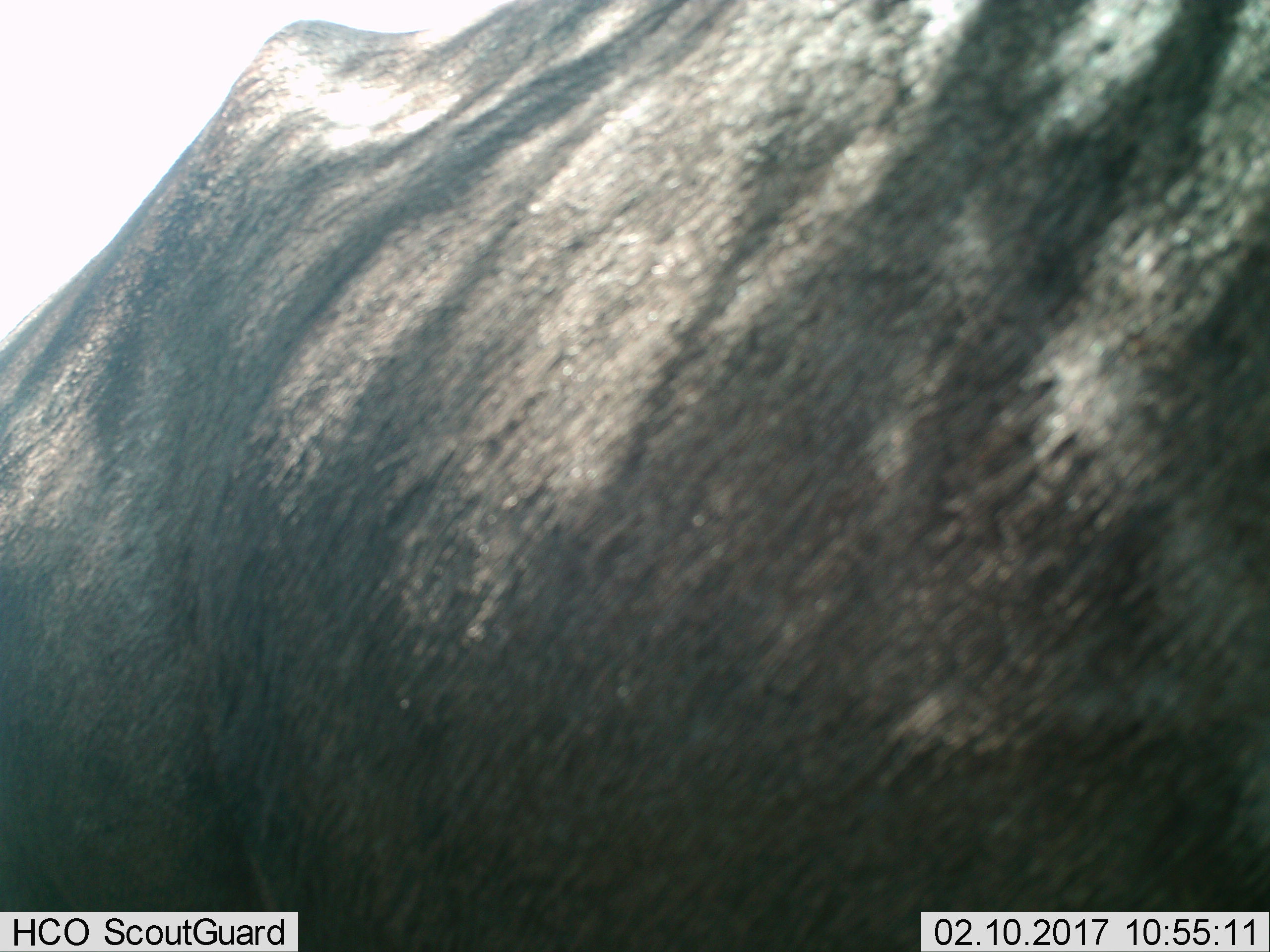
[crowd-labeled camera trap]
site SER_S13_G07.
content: unidentified animal